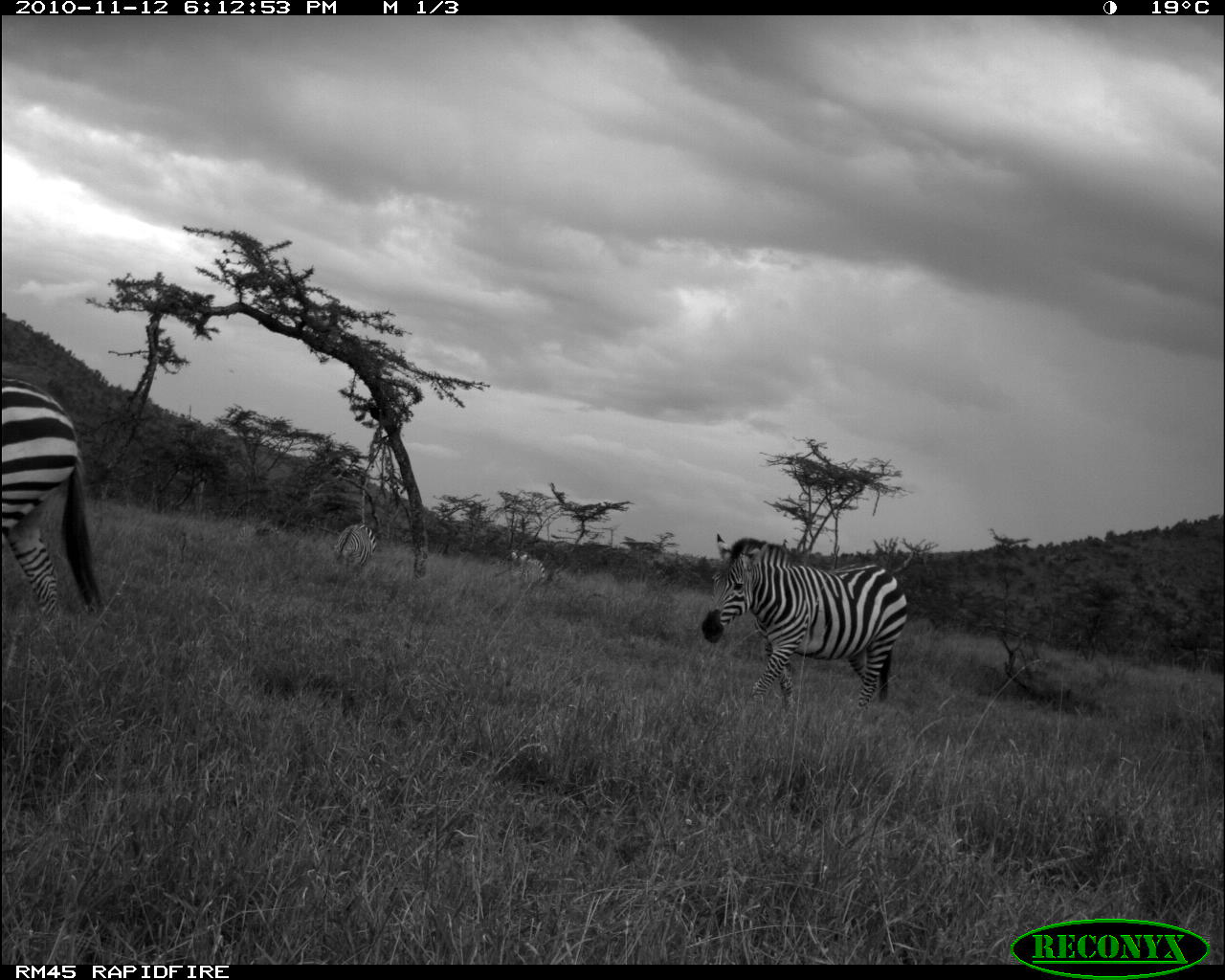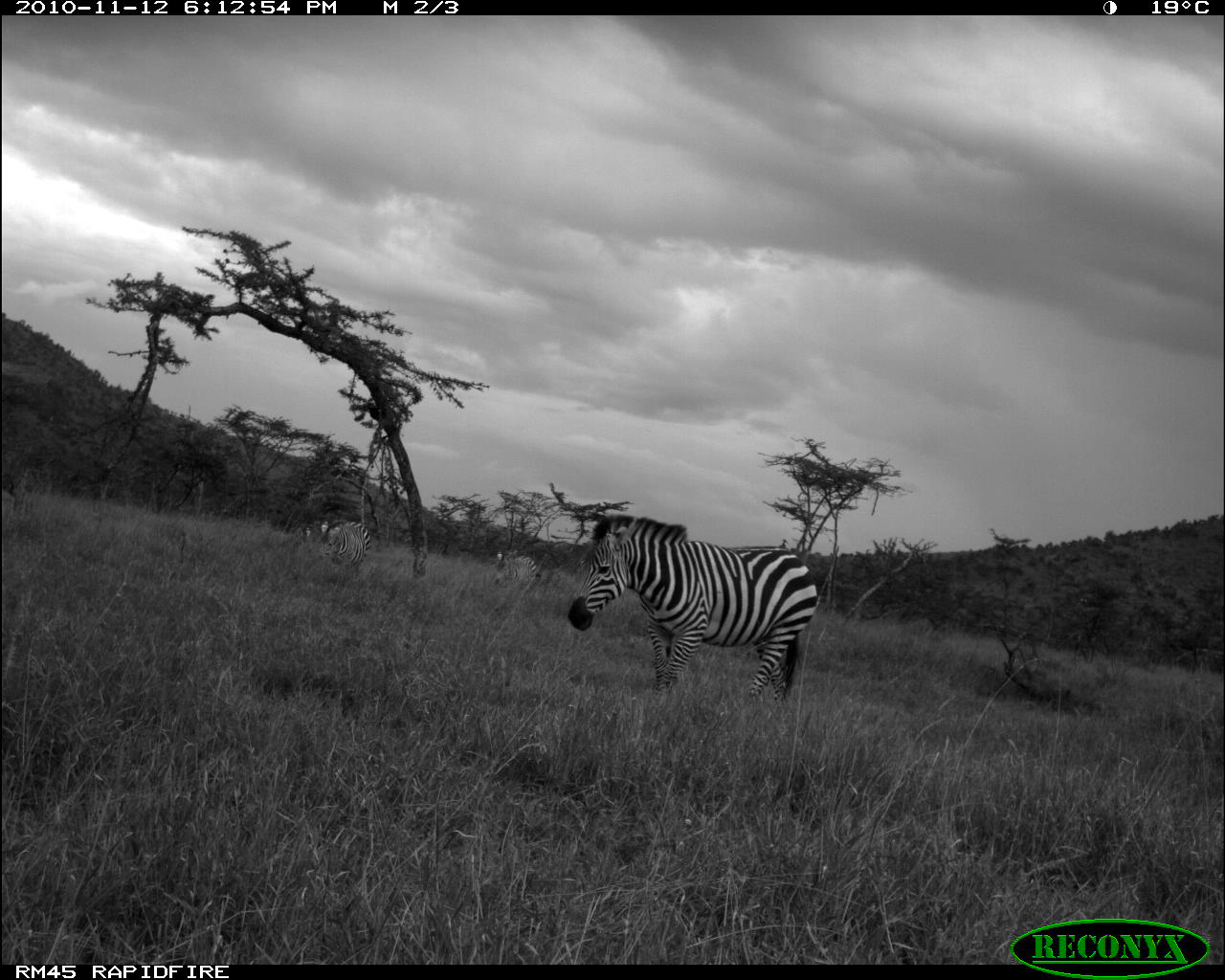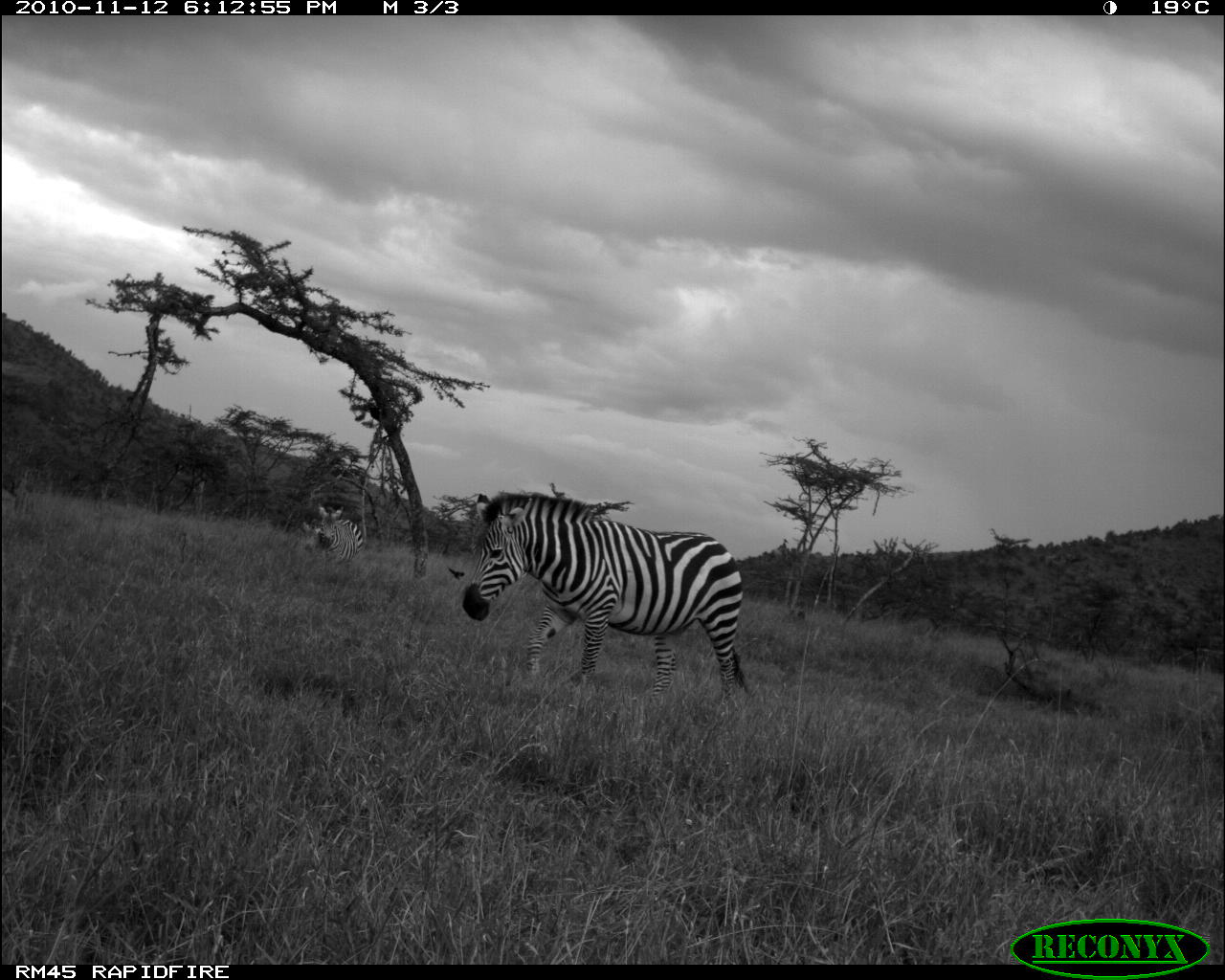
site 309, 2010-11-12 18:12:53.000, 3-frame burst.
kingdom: Animalia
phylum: Chordata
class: Mammalia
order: Perissodactyla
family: Equidae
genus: Equus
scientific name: Equus quagga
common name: plains zebra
Equus quagga (plains zebra), count 4.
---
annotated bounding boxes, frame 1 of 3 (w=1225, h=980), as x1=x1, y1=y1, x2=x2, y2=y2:
equus quagga: x1=699, y1=530, x2=908, y2=717; x1=0, y1=383, x2=105, y2=621; x1=333, y1=524, x2=378, y2=574; x1=509, y1=551, x2=546, y2=590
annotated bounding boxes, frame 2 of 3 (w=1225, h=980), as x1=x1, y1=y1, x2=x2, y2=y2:
equus quagga: x1=567, y1=513, x2=818, y2=701; x1=319, y1=519, x2=372, y2=569; x1=491, y1=550, x2=537, y2=595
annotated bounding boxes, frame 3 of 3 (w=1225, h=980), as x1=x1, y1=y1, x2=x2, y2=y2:
equus quagga: x1=462, y1=492, x2=749, y2=700; x1=313, y1=503, x2=363, y2=565; x1=447, y1=566, x2=465, y2=580